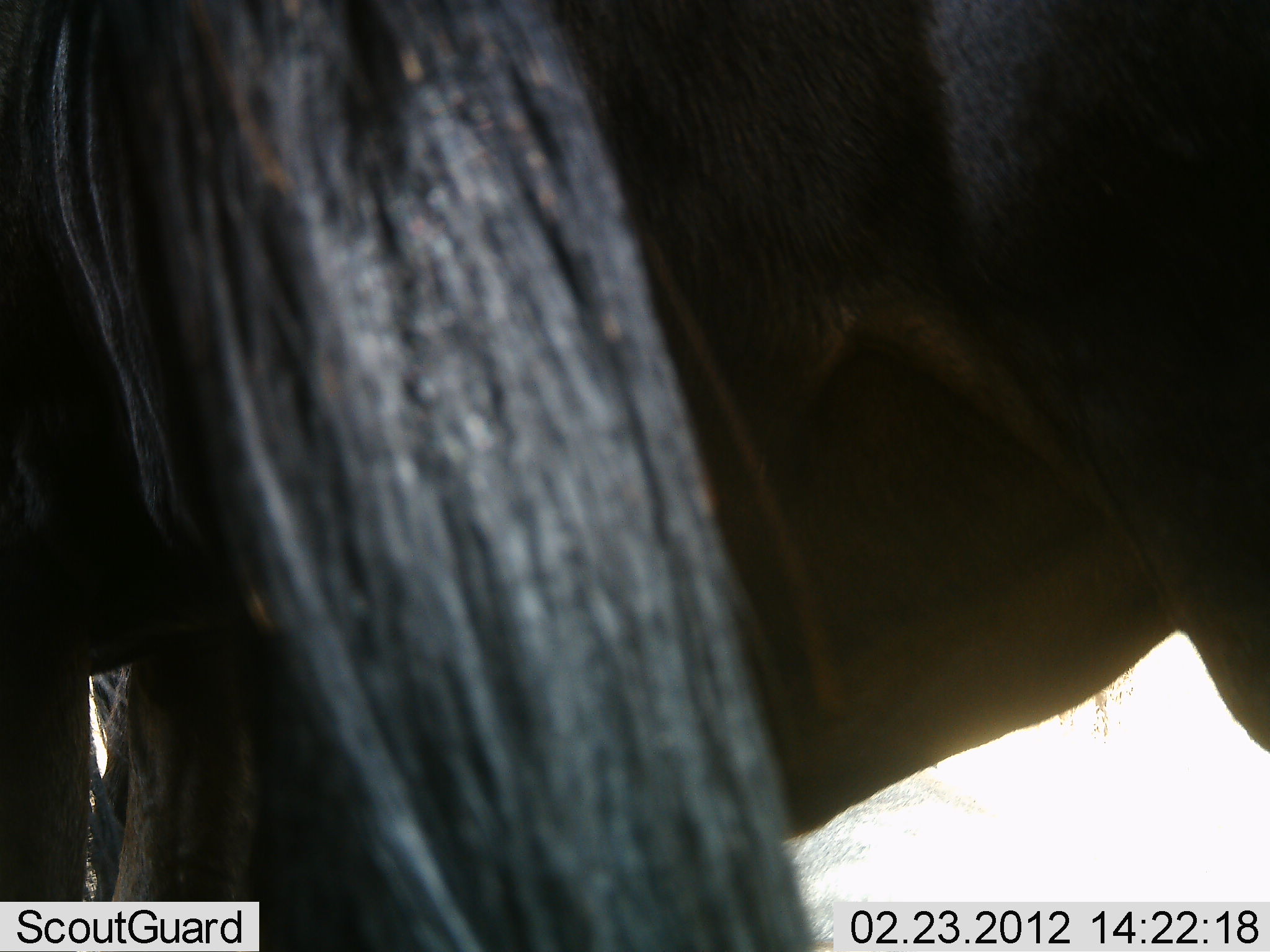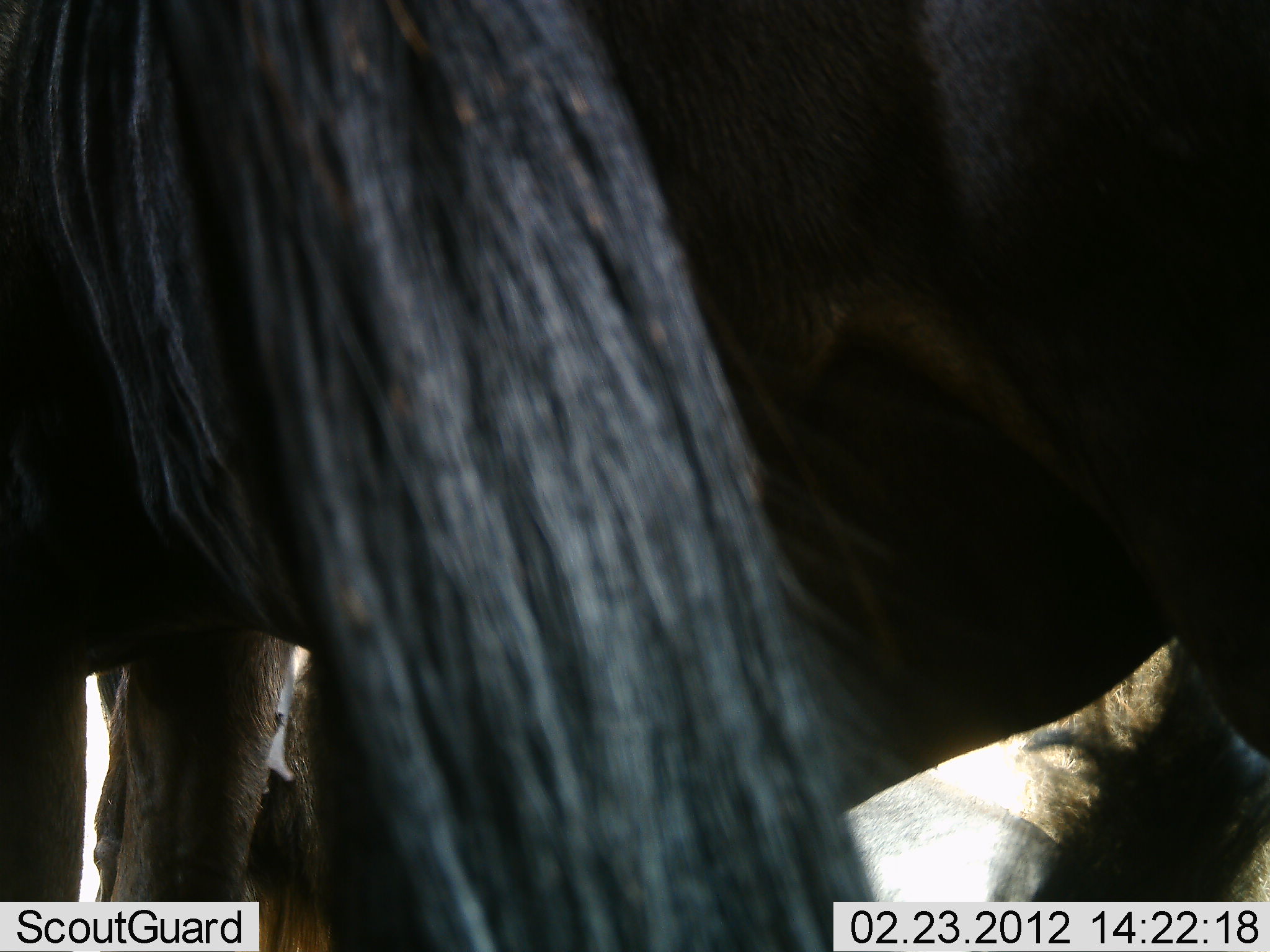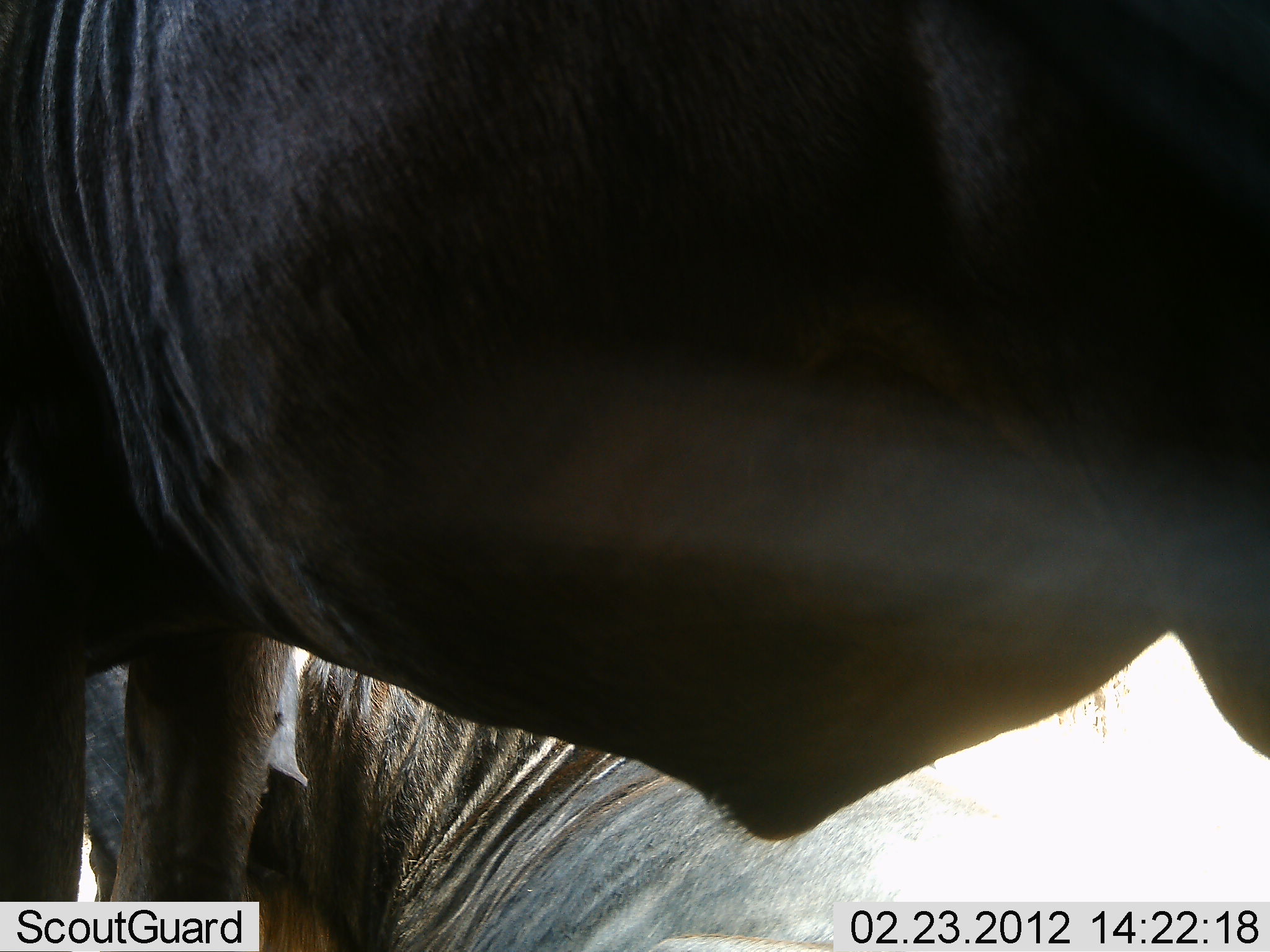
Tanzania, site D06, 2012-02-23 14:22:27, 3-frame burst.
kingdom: Animalia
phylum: Chordata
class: Mammalia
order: Artiodactyla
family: Bovidae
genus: Connochaetes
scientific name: Connochaetes taurinus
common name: blue wildebeest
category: wildebeest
Wildebeest (blue wildebeest) (Connochaetes taurinus), count 2. Behavior (volunteer vote fractions): standing 82%, resting 55%, moving 9%, interacting 9%. Young present (vote fraction): 0%. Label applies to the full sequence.